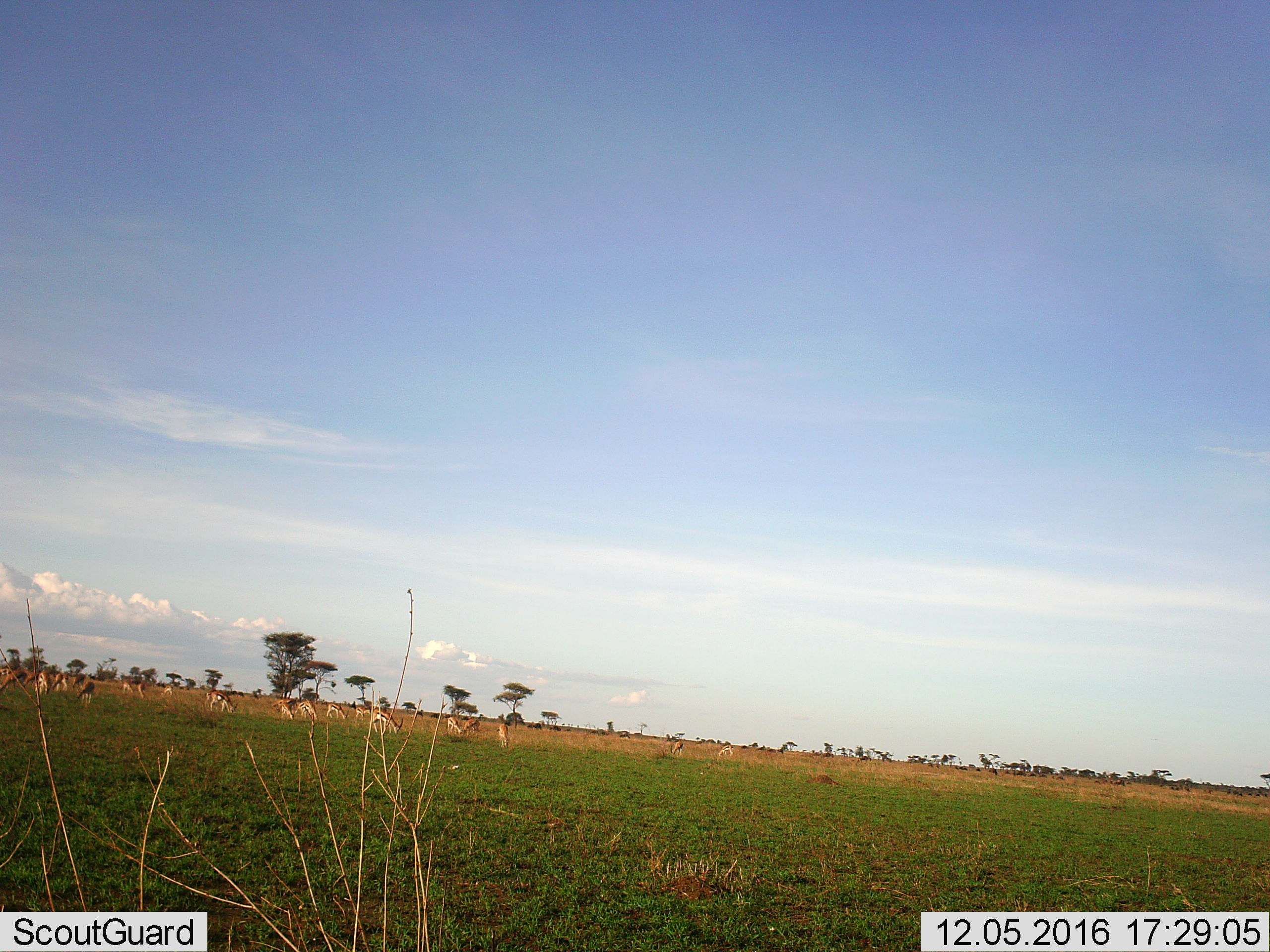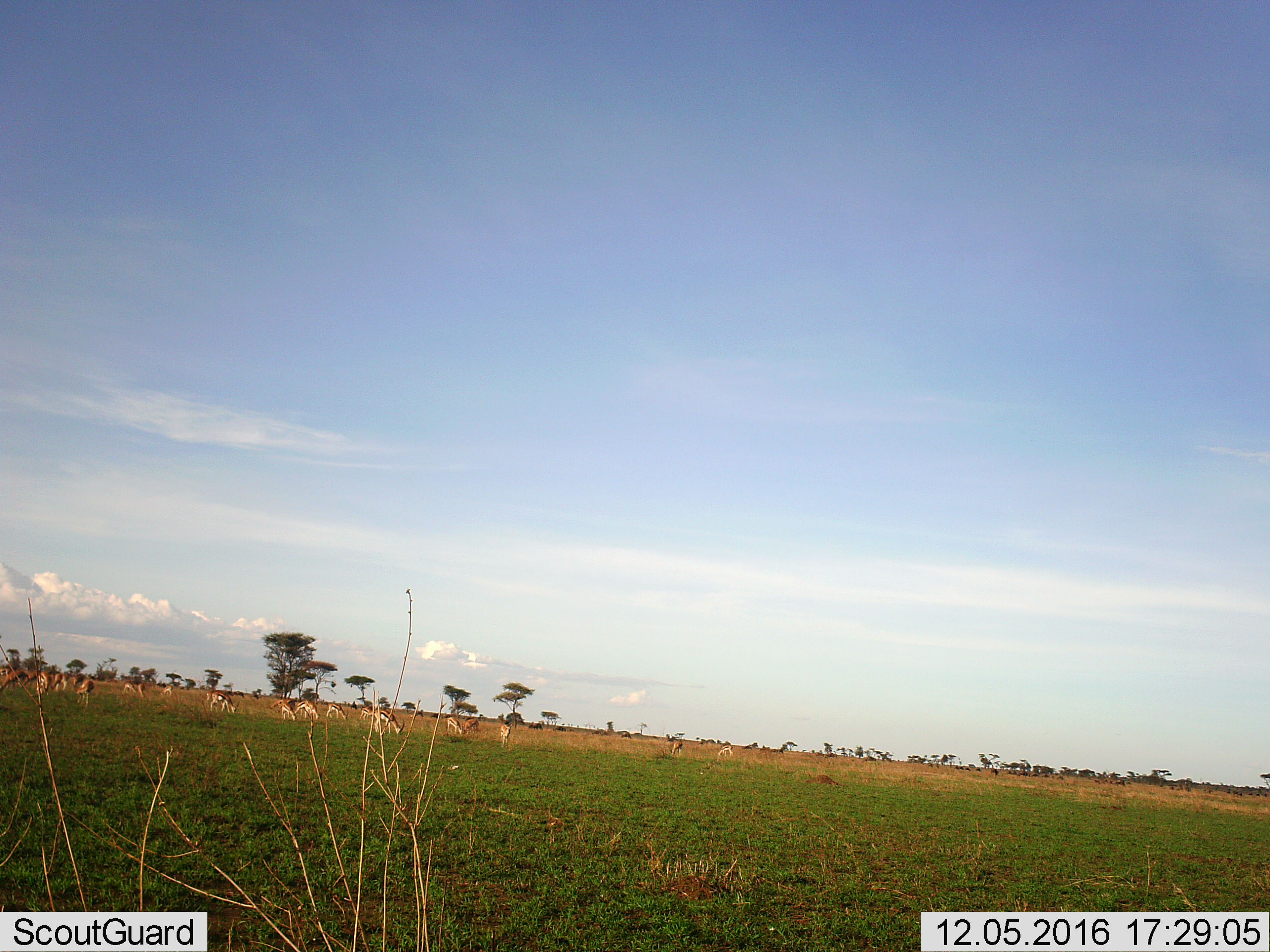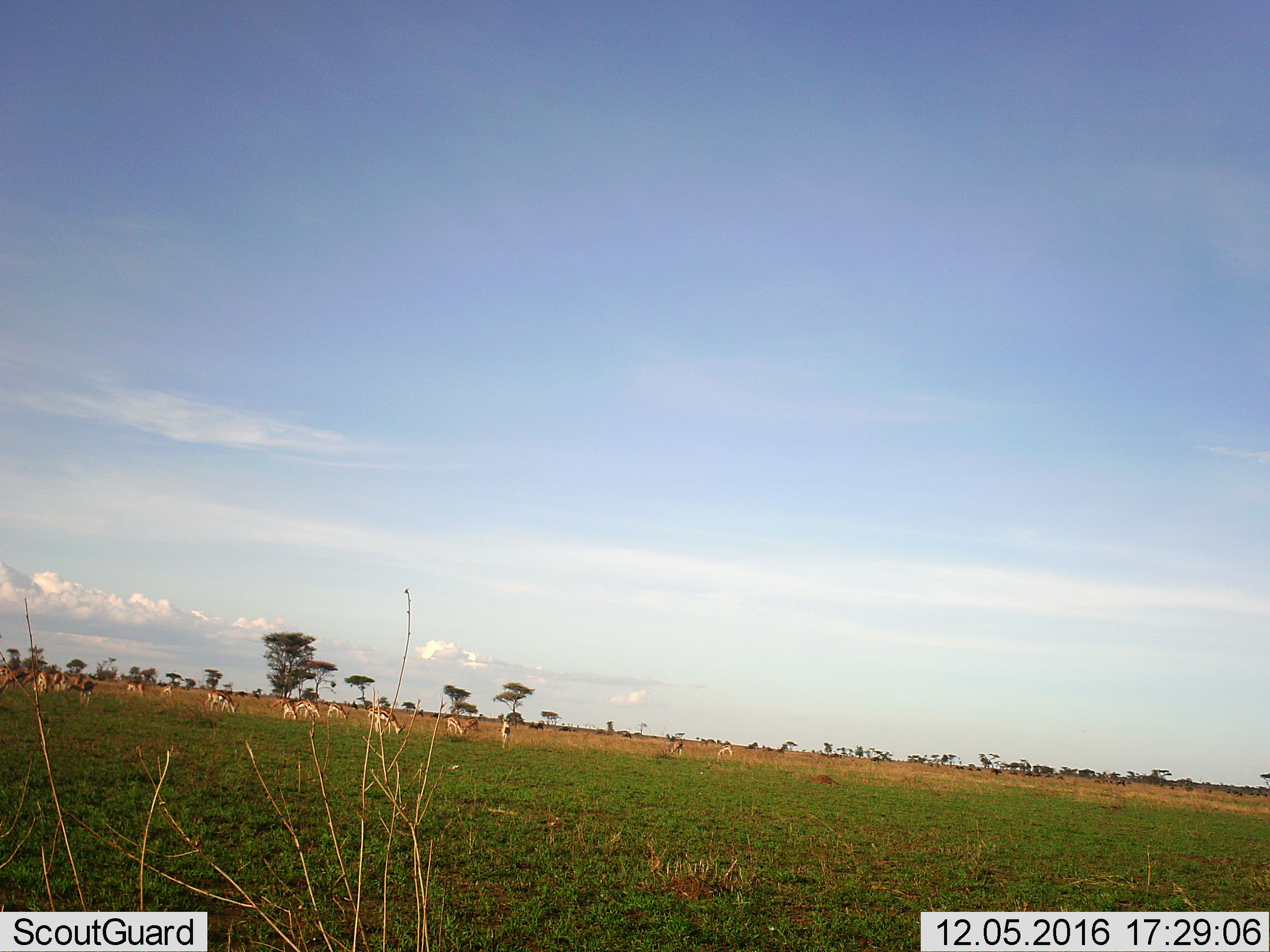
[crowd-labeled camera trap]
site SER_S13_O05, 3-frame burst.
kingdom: Animalia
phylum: Chordata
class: Mammalia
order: Artiodactyla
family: Bovidae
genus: Eudorcas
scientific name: Eudorcas thomsonii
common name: thomson's gazelle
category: gazellethomsons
Gazellethomsons (thomson's gazelle) (Eudorcas thomsonii), count 11-50. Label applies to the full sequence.